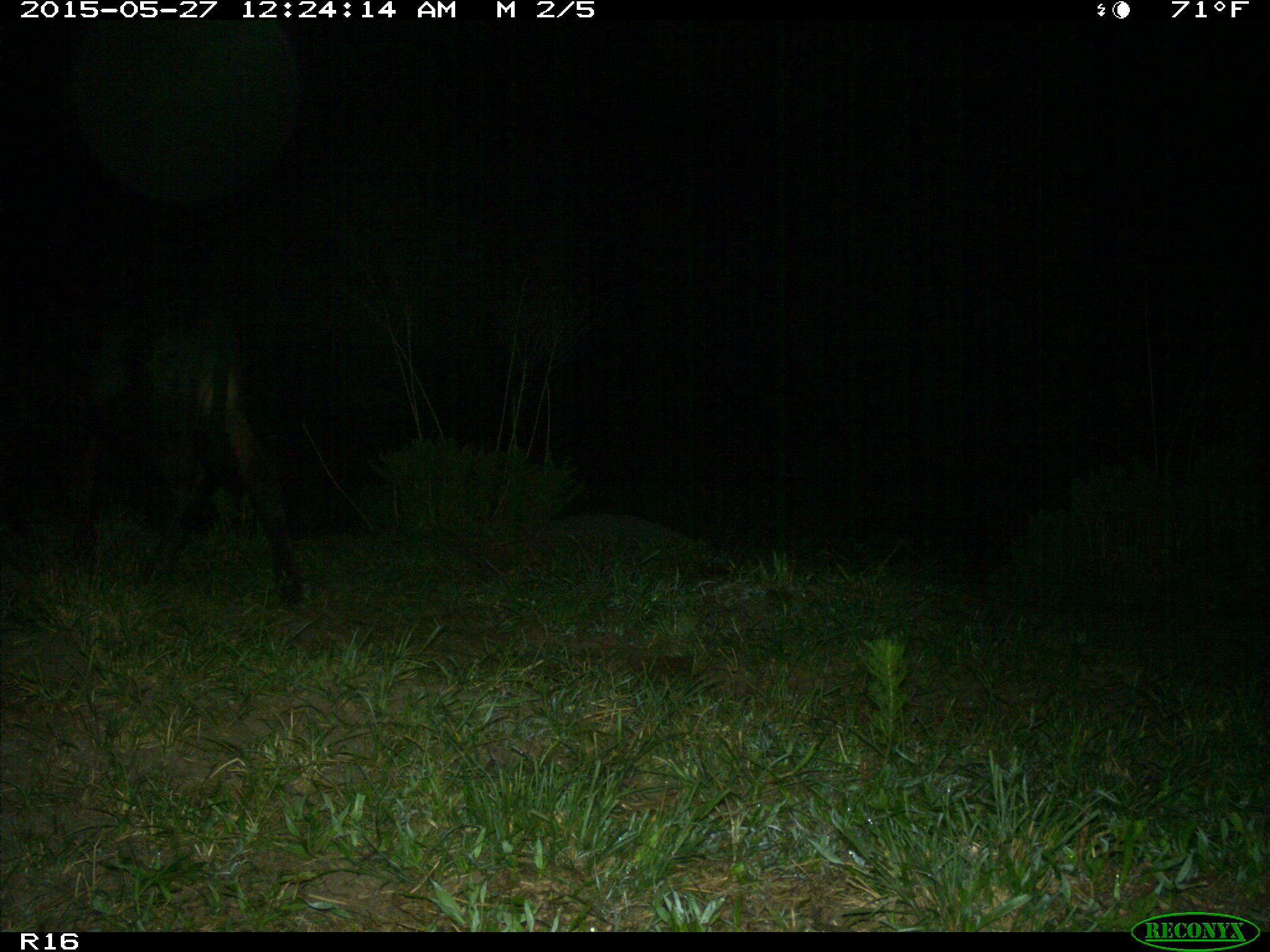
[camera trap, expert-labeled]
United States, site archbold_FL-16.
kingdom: Animalia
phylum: Chordata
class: Mammalia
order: Artiodactyla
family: Bovidae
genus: Bos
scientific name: Bos taurus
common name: domestic cow